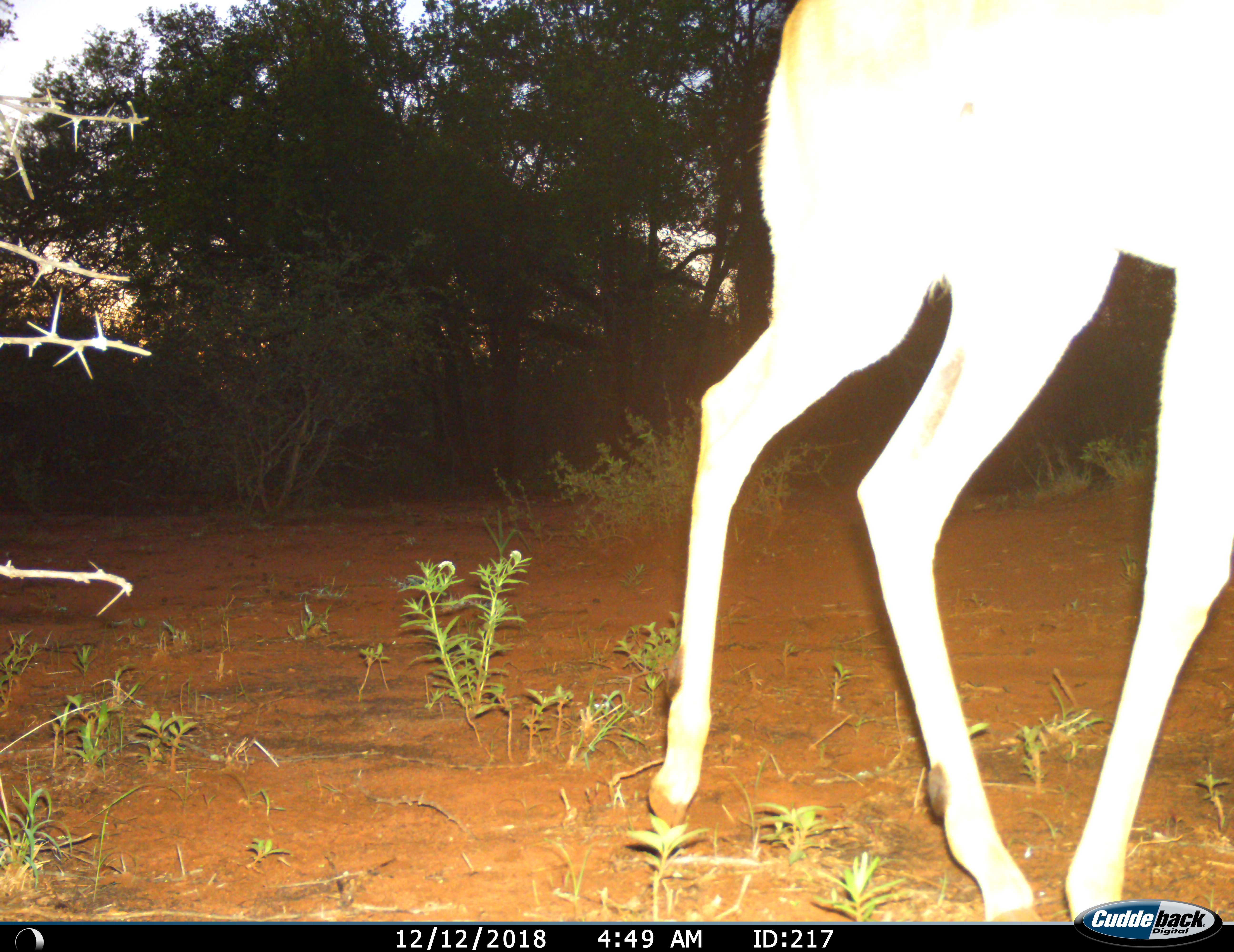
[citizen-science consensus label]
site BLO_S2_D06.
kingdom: Animalia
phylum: Chordata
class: Mammalia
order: Artiodactyla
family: Bovidae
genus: Aepyceros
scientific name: Aepyceros melampus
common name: impala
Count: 1.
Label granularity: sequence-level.